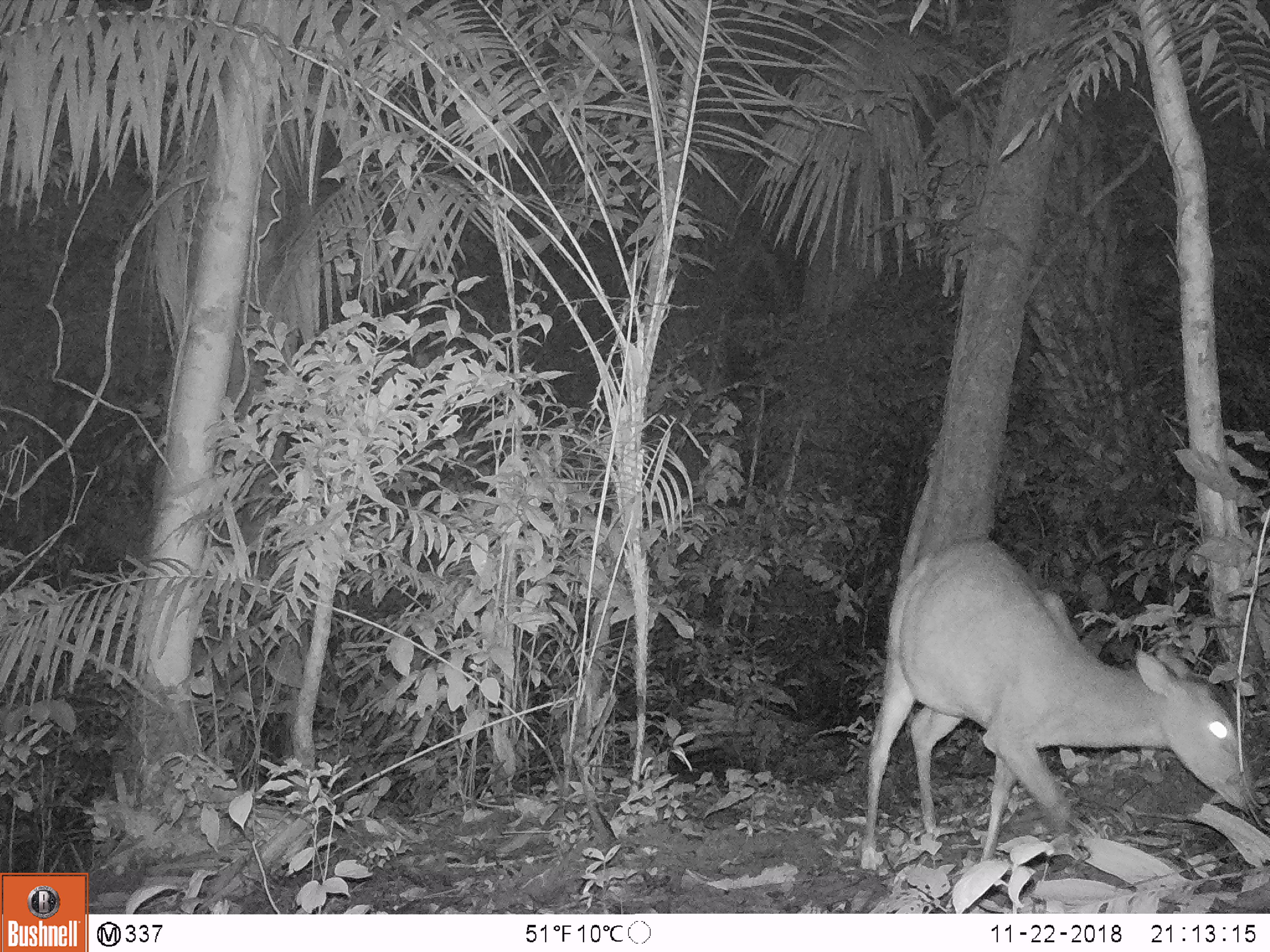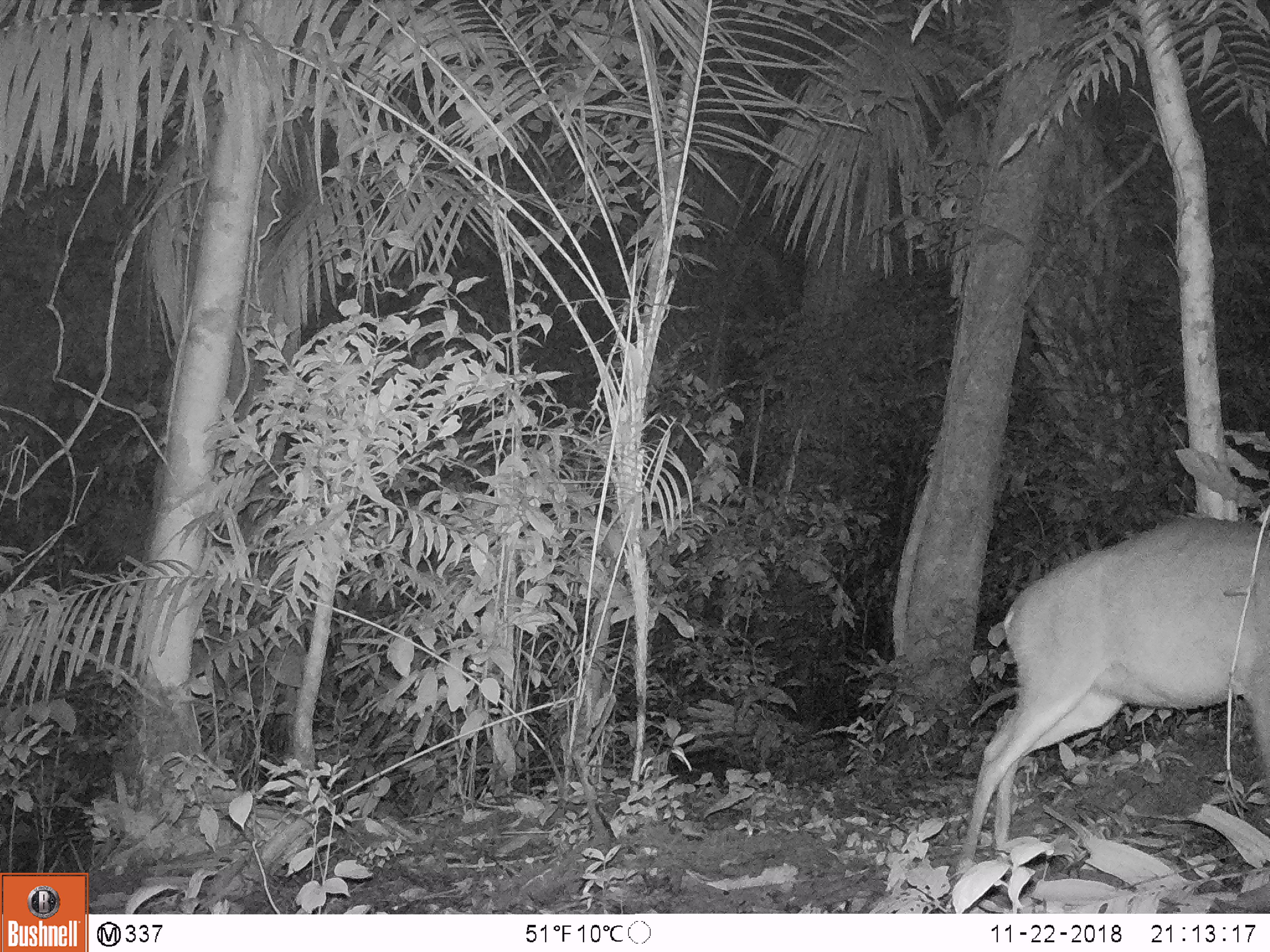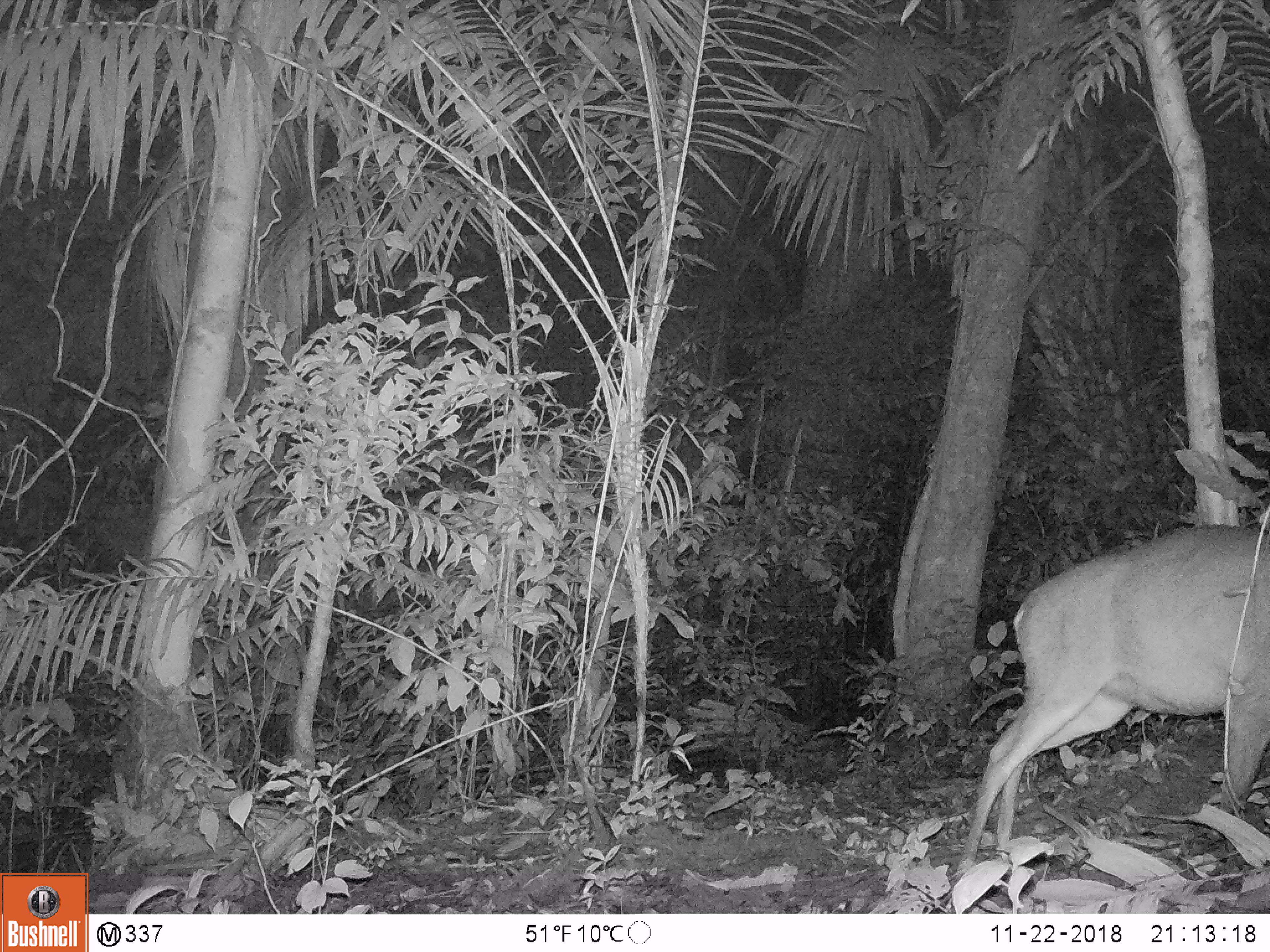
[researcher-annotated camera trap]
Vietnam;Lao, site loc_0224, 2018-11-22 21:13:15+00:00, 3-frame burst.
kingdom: Animalia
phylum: Chordata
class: Mammalia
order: Artiodactyla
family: Cervidae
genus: Muntiacus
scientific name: Muntiacus vuquangensis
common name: large-antlered muntjac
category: large antlered muntjac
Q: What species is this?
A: Large antlered muntjac (large-antlered muntjac) (Muntiacus vuquangensis).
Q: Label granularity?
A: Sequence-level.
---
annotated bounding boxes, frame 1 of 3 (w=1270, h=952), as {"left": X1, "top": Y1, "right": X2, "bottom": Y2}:
large antlered muntjac: {"left": 859, "top": 536, "right": 1261, "bottom": 871}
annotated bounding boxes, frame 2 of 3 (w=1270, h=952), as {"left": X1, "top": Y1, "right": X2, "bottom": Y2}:
large antlered muntjac: {"left": 955, "top": 514, "right": 1270, "bottom": 874}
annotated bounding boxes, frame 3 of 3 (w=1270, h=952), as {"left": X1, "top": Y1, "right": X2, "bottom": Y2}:
large antlered muntjac: {"left": 954, "top": 523, "right": 1270, "bottom": 877}